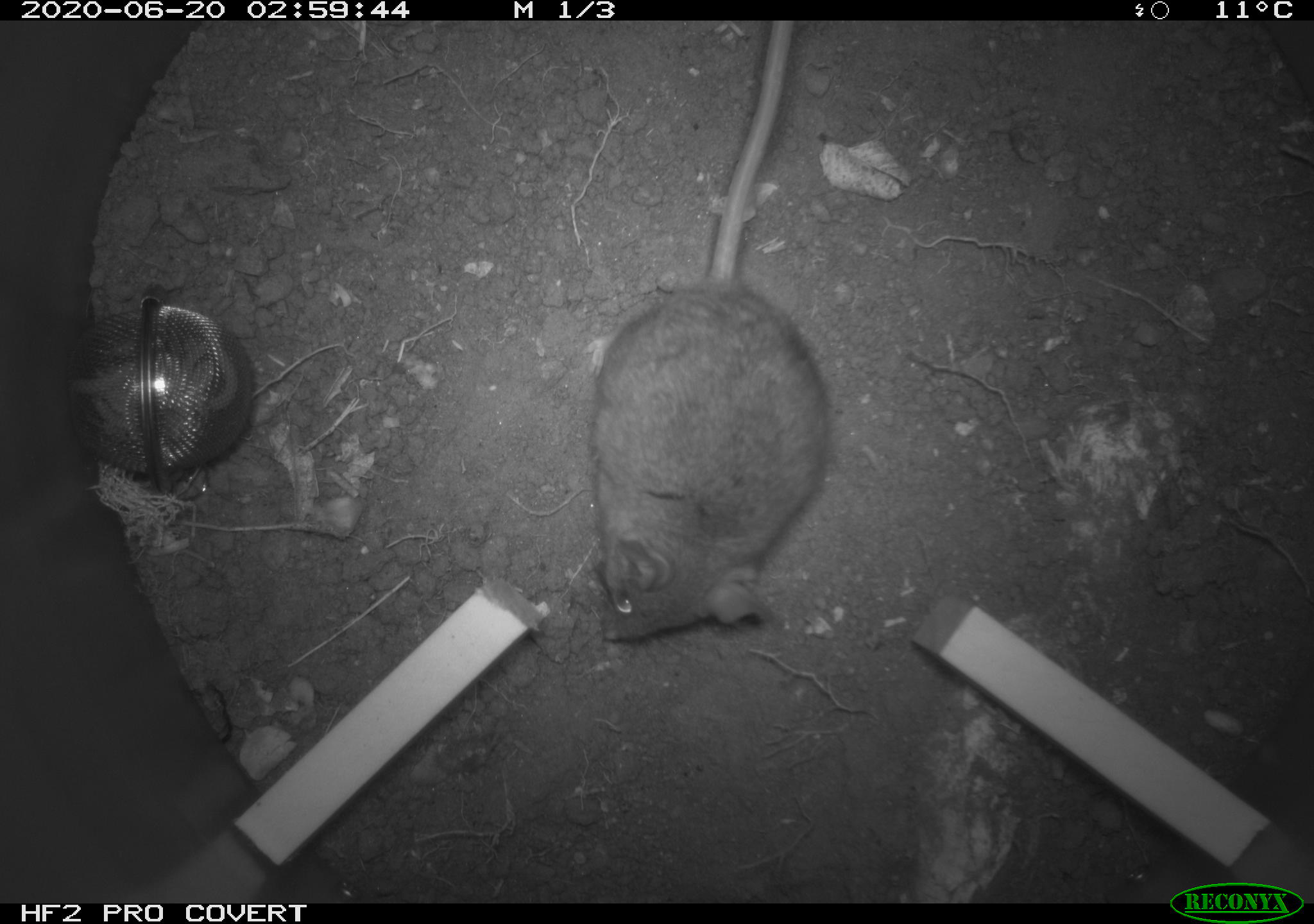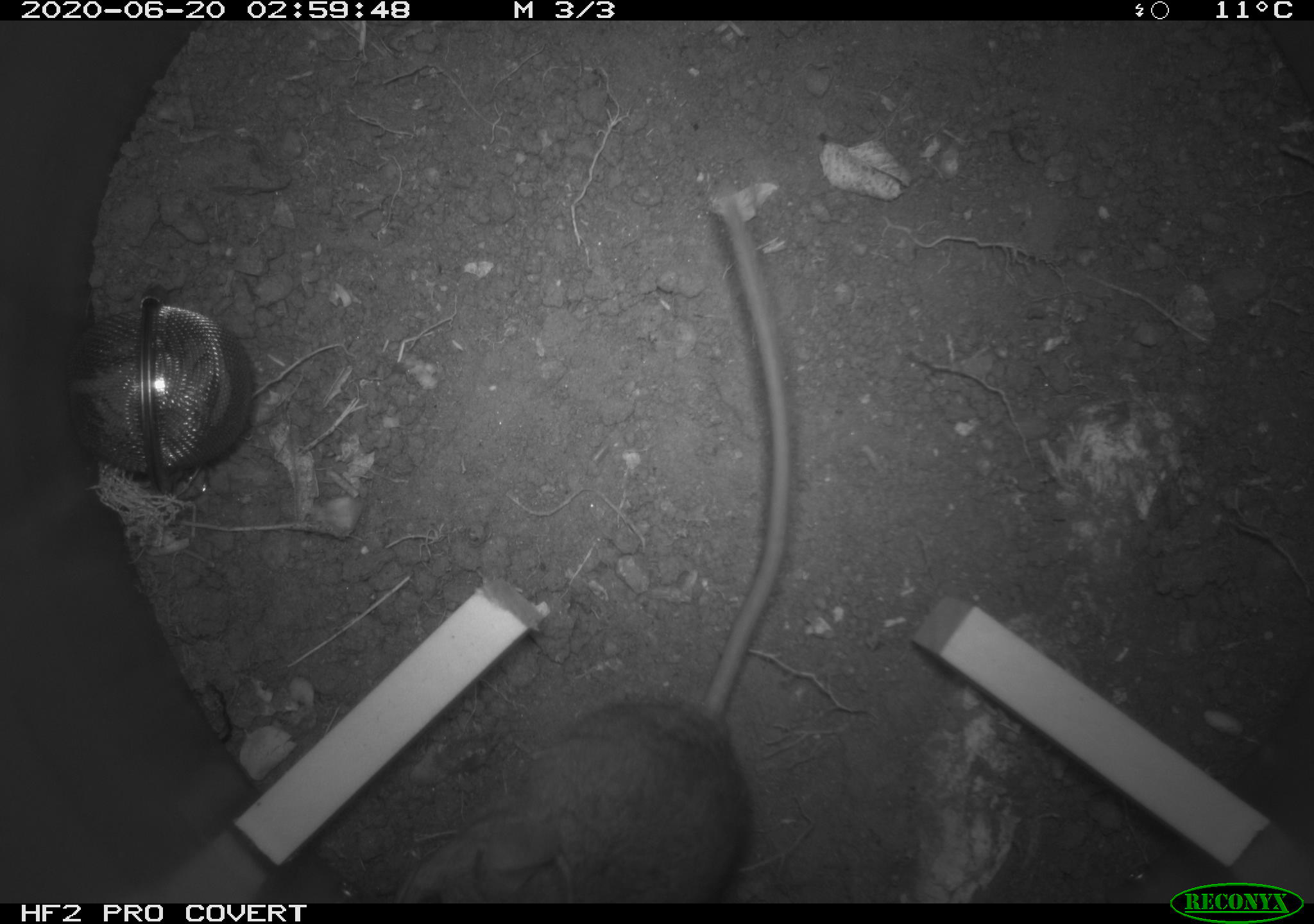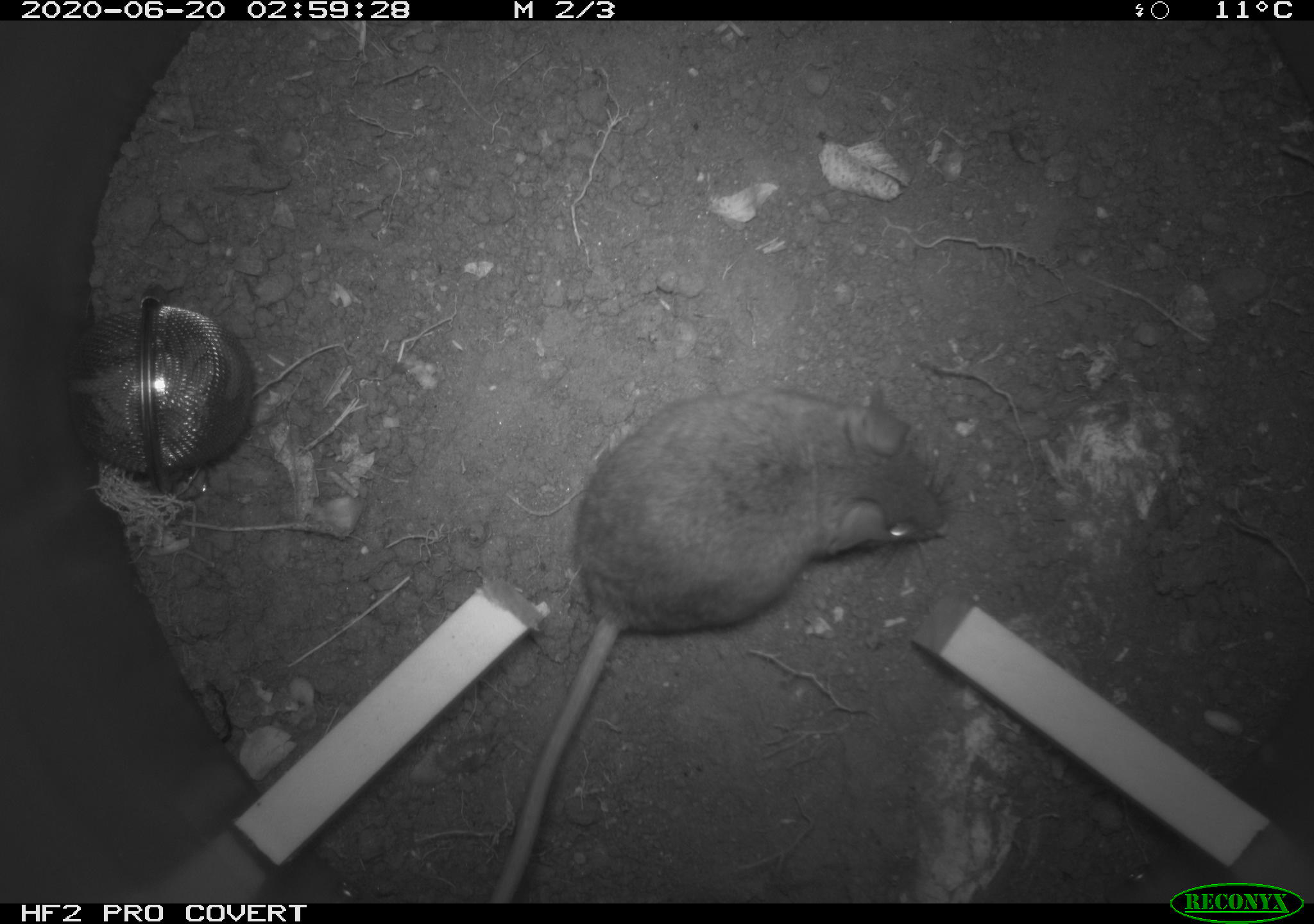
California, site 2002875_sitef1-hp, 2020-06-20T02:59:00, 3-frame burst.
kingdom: Animalia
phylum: Chordata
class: Mammalia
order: Rodentia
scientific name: Rodentia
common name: mouse species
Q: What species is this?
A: Mouse species (Rodentia).